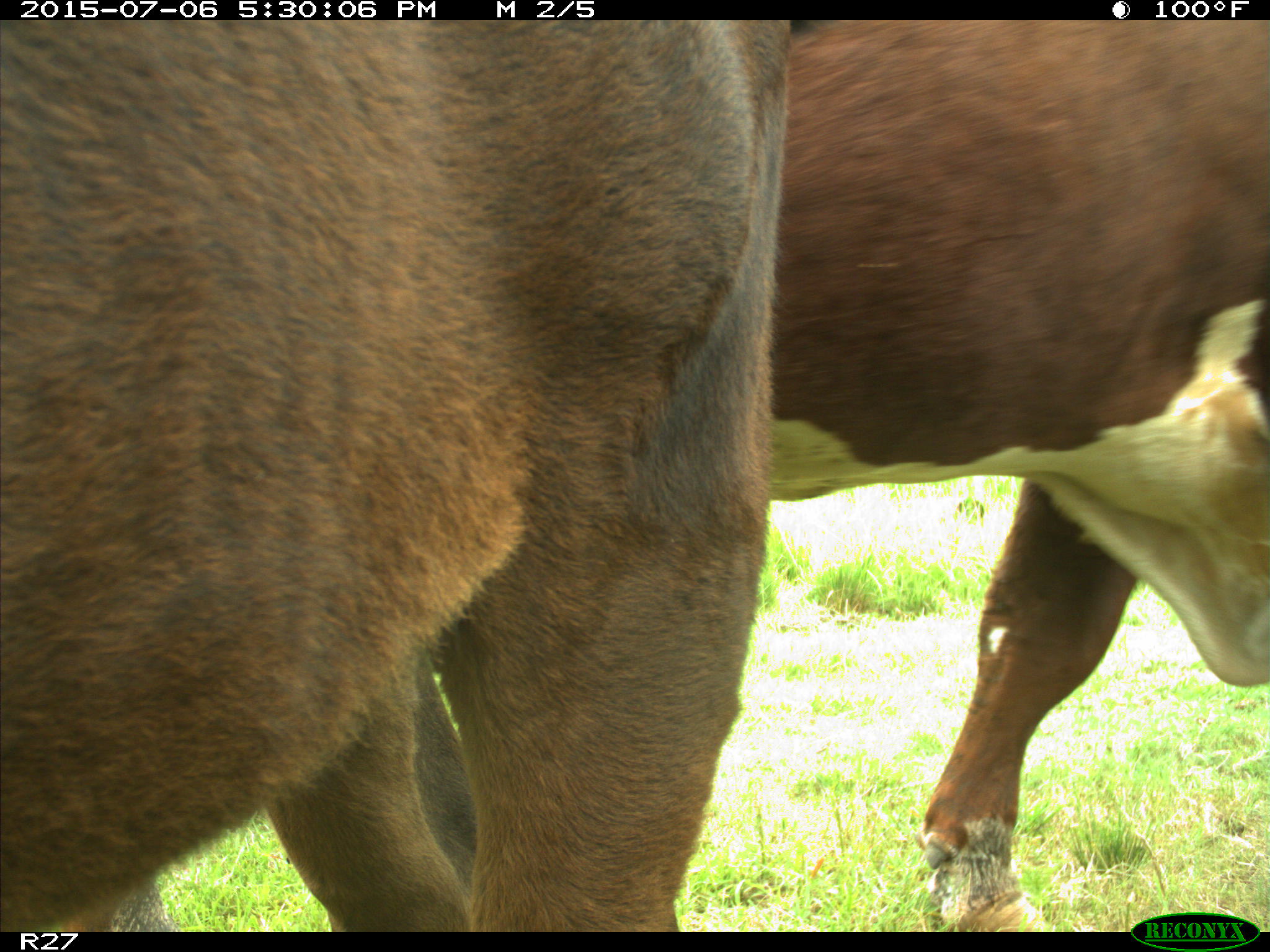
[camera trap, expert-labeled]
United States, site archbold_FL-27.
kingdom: Animalia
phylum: Chordata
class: Mammalia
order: Artiodactyla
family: Bovidae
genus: Bos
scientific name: Bos taurus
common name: domestic cow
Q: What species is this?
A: Bos taurus (domestic cow).